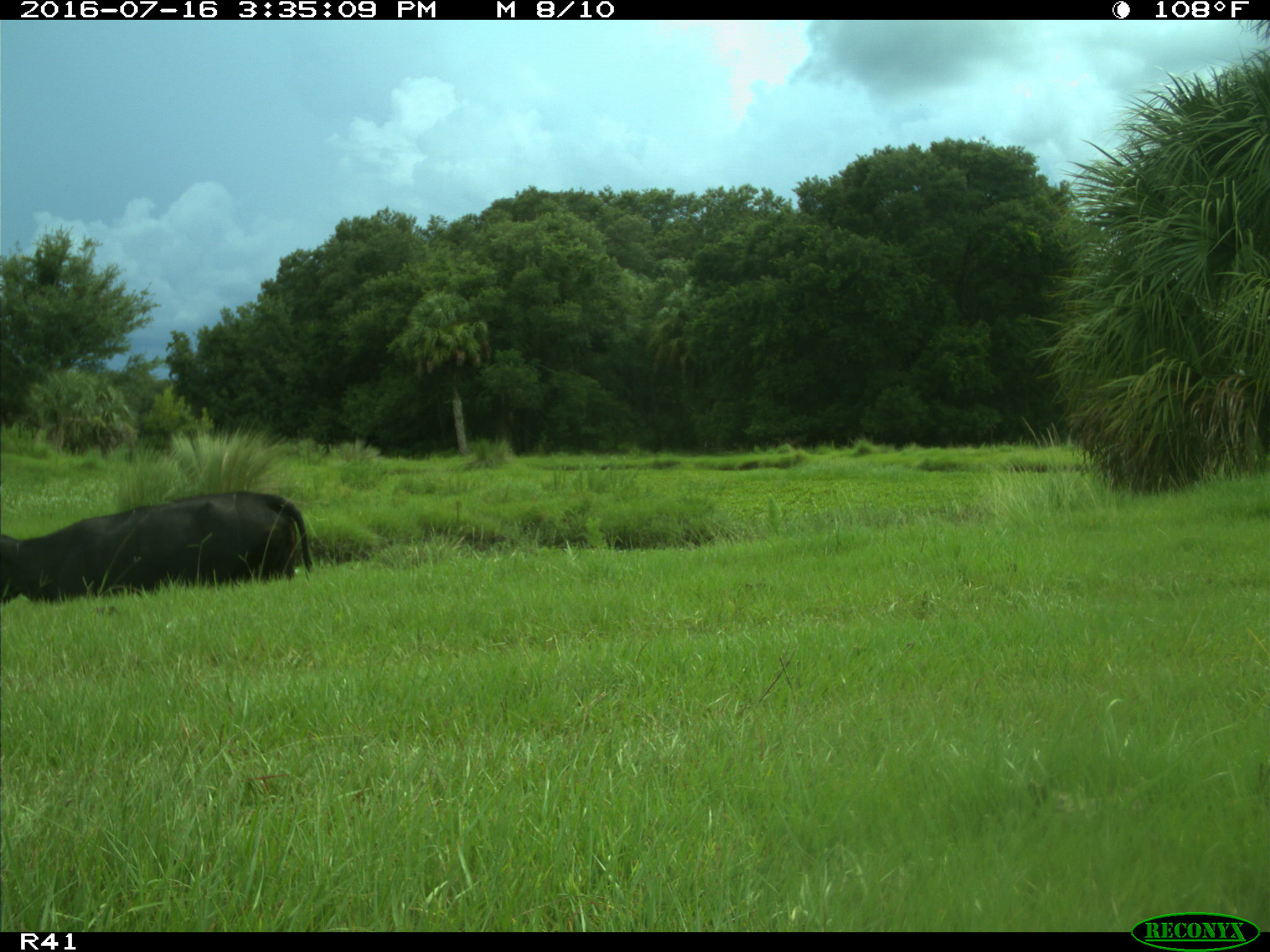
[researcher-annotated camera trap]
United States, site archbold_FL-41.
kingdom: Animalia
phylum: Chordata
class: Mammalia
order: Artiodactyla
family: Bovidae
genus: Bos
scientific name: Bos taurus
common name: domestic cow